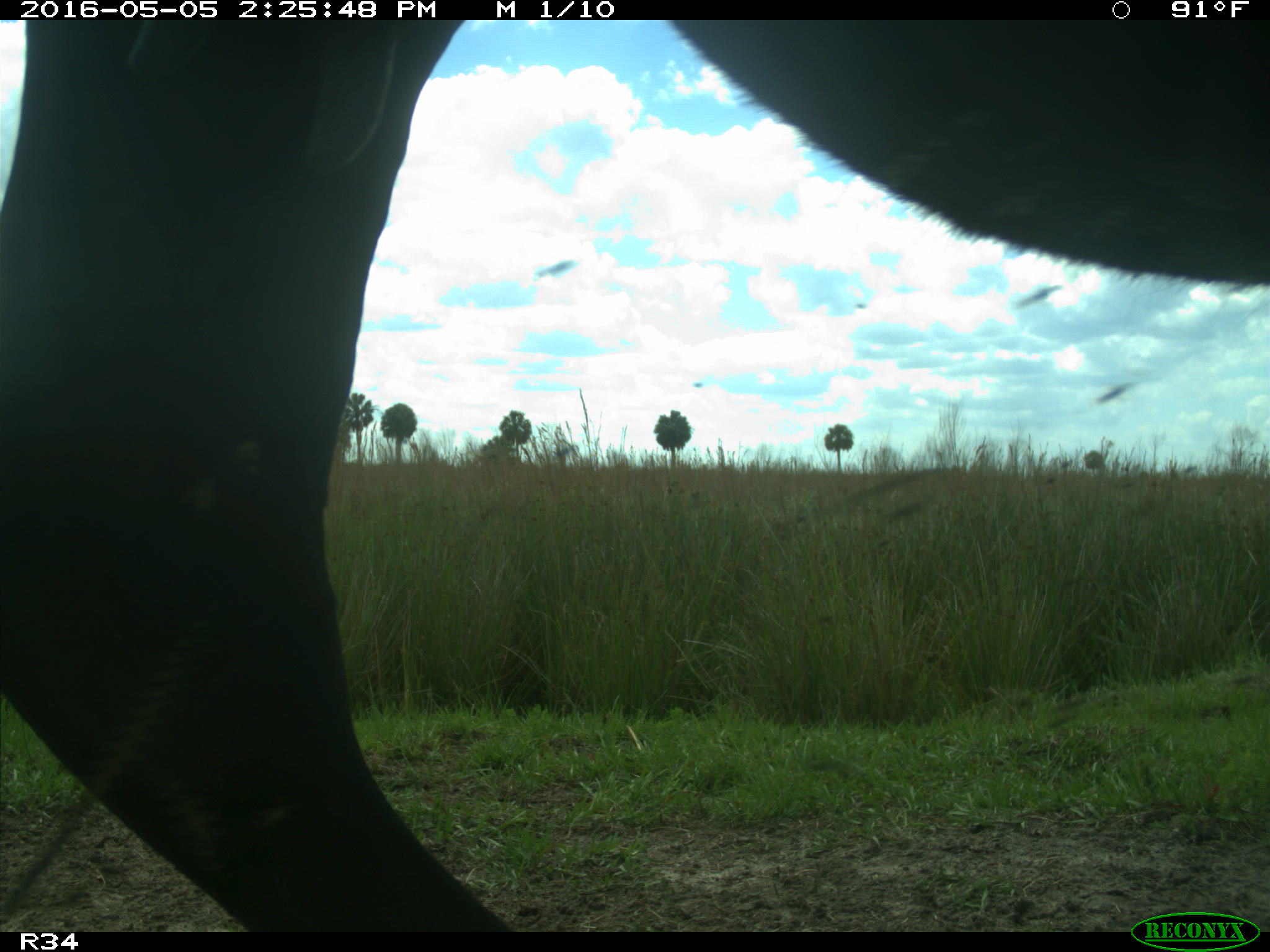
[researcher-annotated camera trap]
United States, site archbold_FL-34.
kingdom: Animalia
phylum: Chordata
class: Mammalia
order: Artiodactyla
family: Bovidae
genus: Bos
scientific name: Bos taurus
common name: domestic cow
Bos taurus (domestic cow).